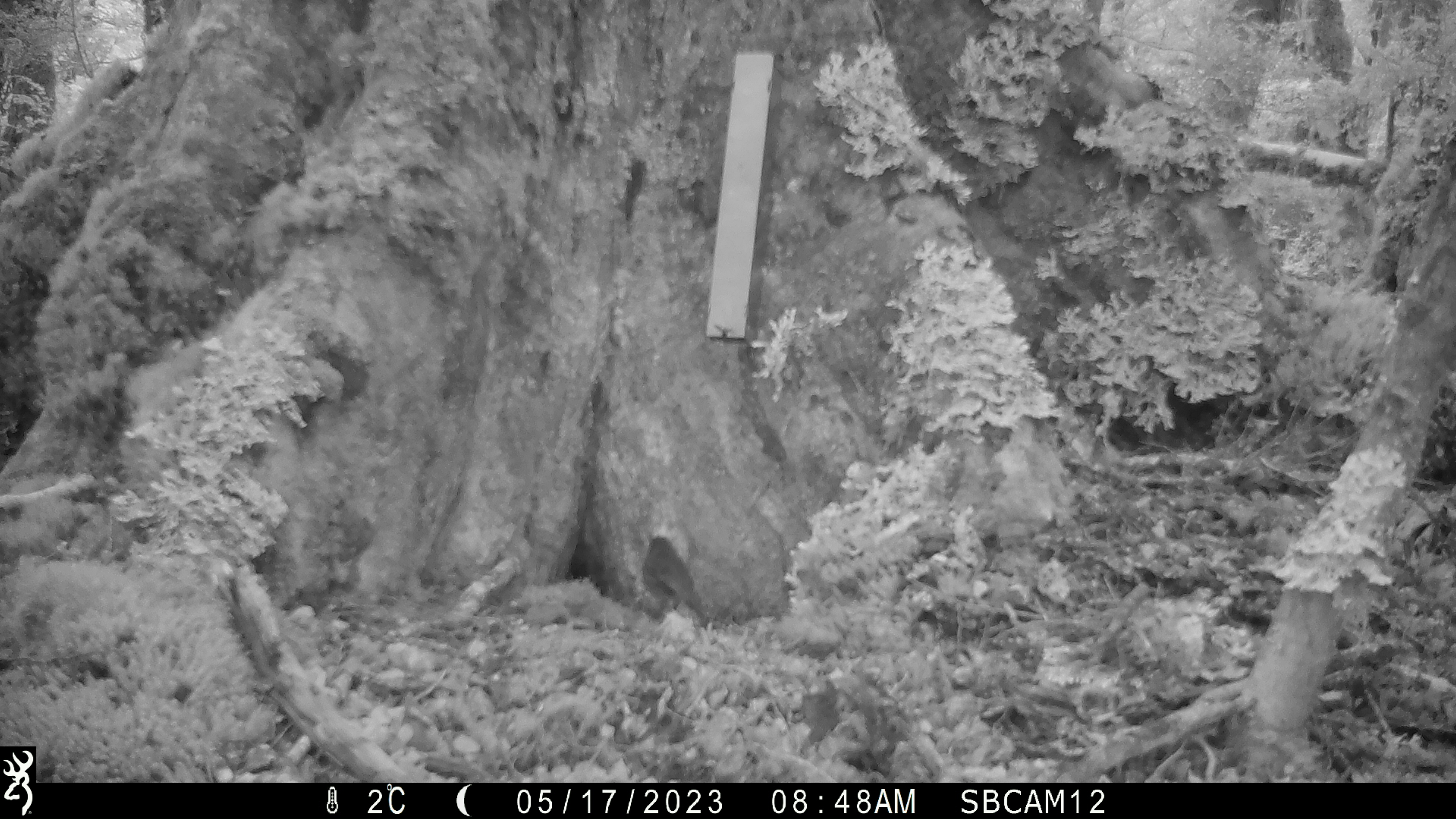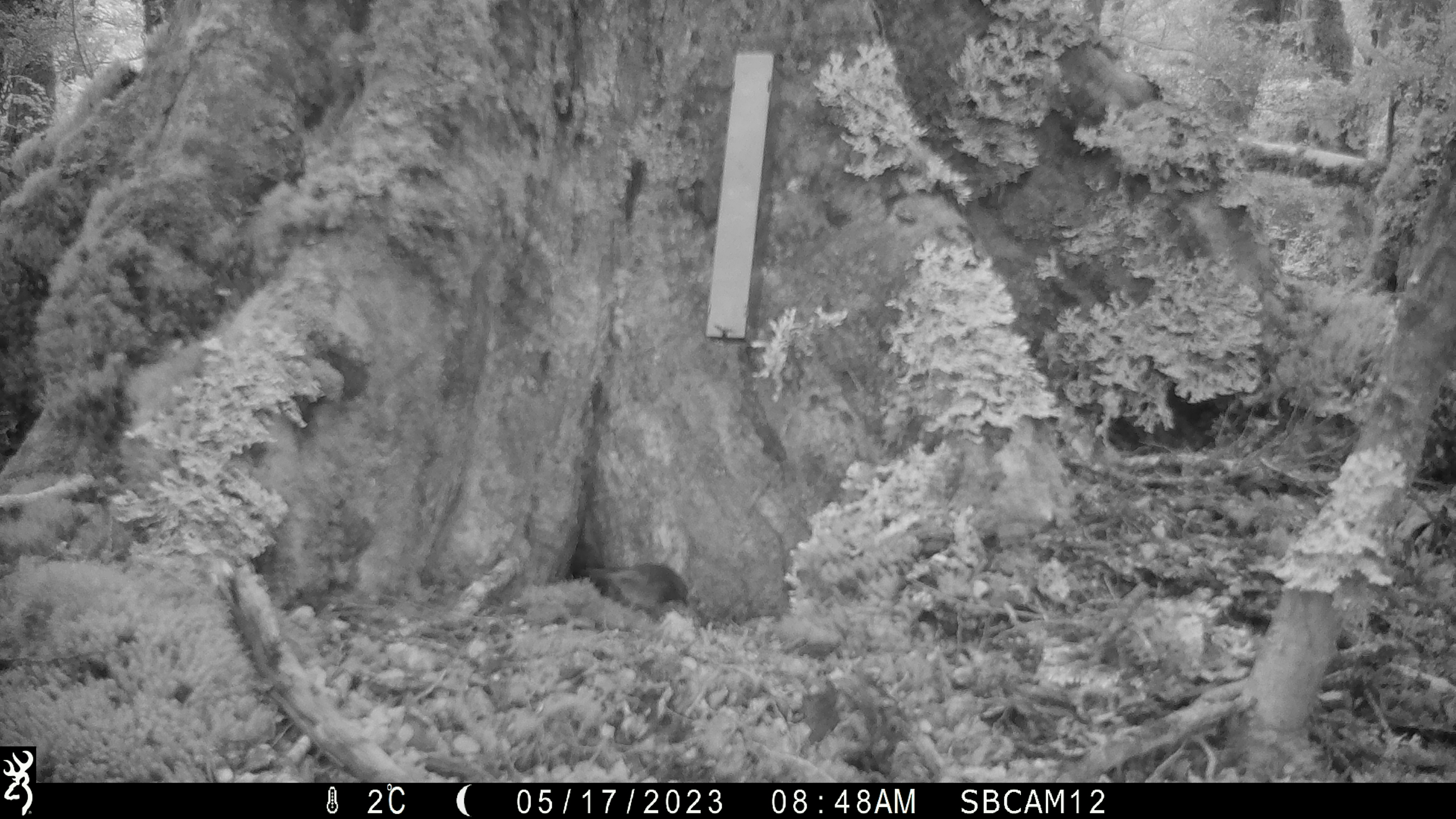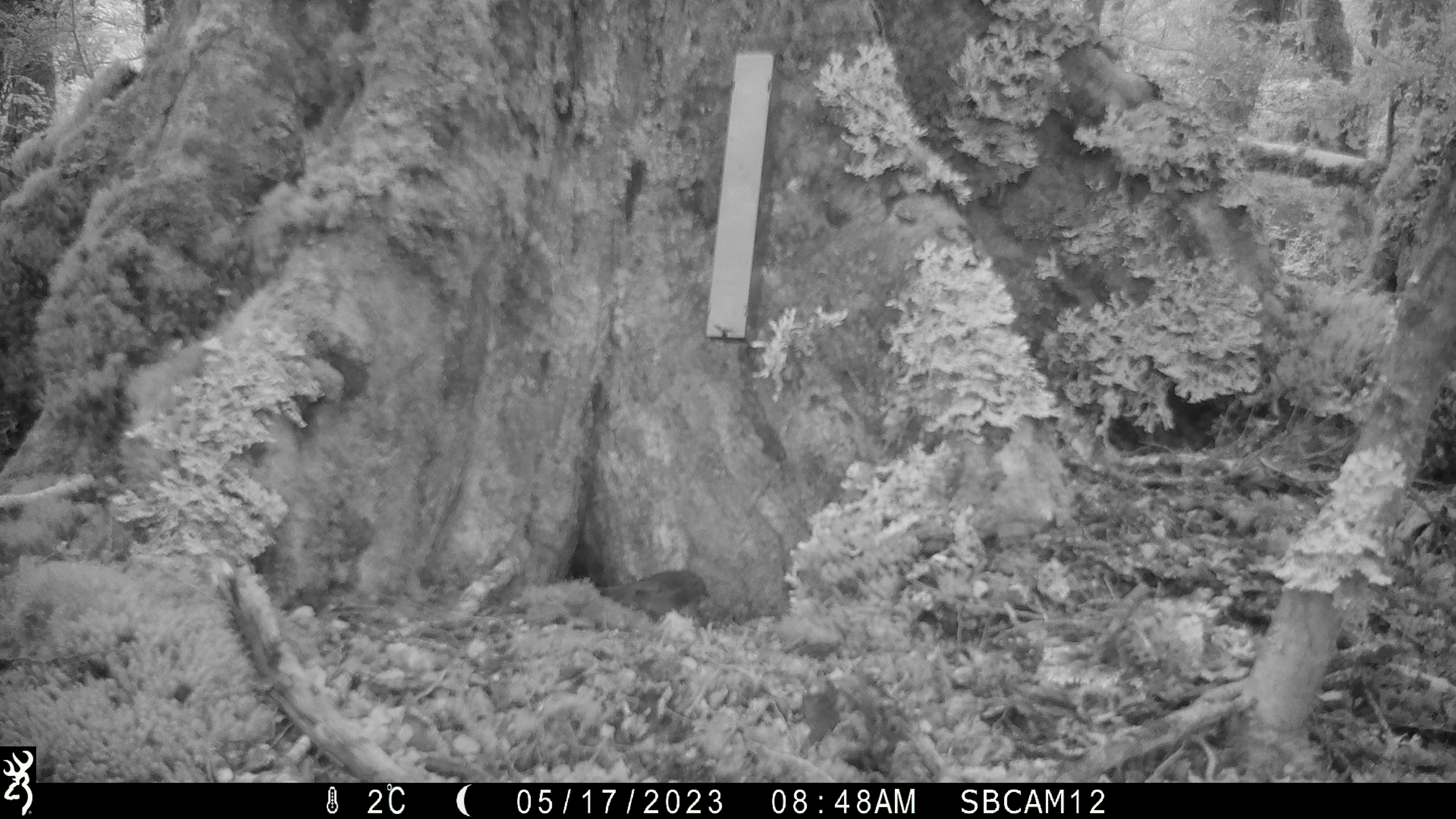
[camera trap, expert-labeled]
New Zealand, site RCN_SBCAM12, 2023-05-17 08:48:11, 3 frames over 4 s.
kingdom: Animalia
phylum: Chordata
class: Aves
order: Passeriformes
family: Petroicidae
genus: Petroica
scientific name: Petroica australis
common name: new zealand robin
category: robin